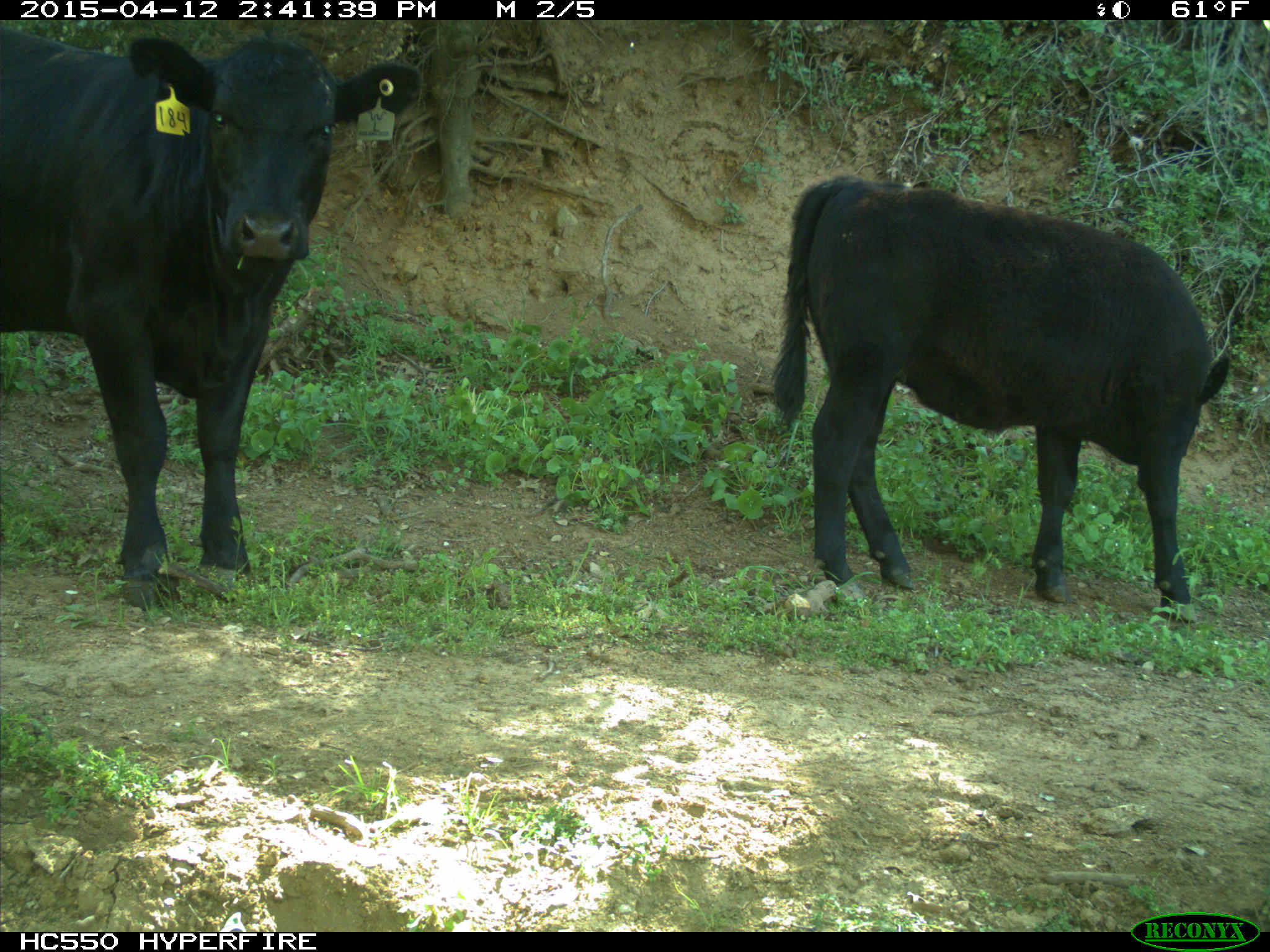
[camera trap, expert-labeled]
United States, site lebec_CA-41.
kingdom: Animalia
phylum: Chordata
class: Mammalia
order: Artiodactyla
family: Bovidae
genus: Bos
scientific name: Bos taurus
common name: domestic cow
Bos taurus (domestic cow).